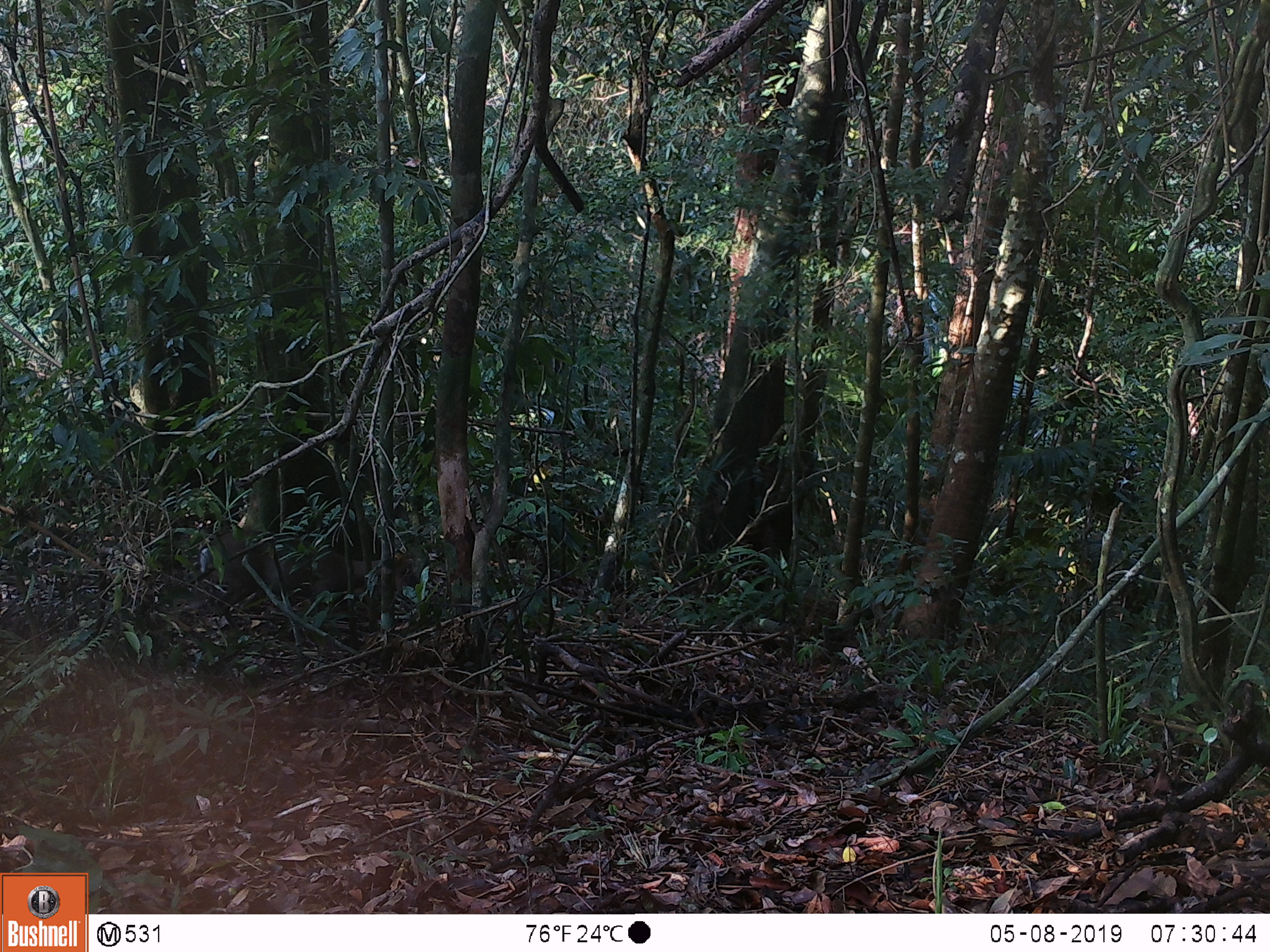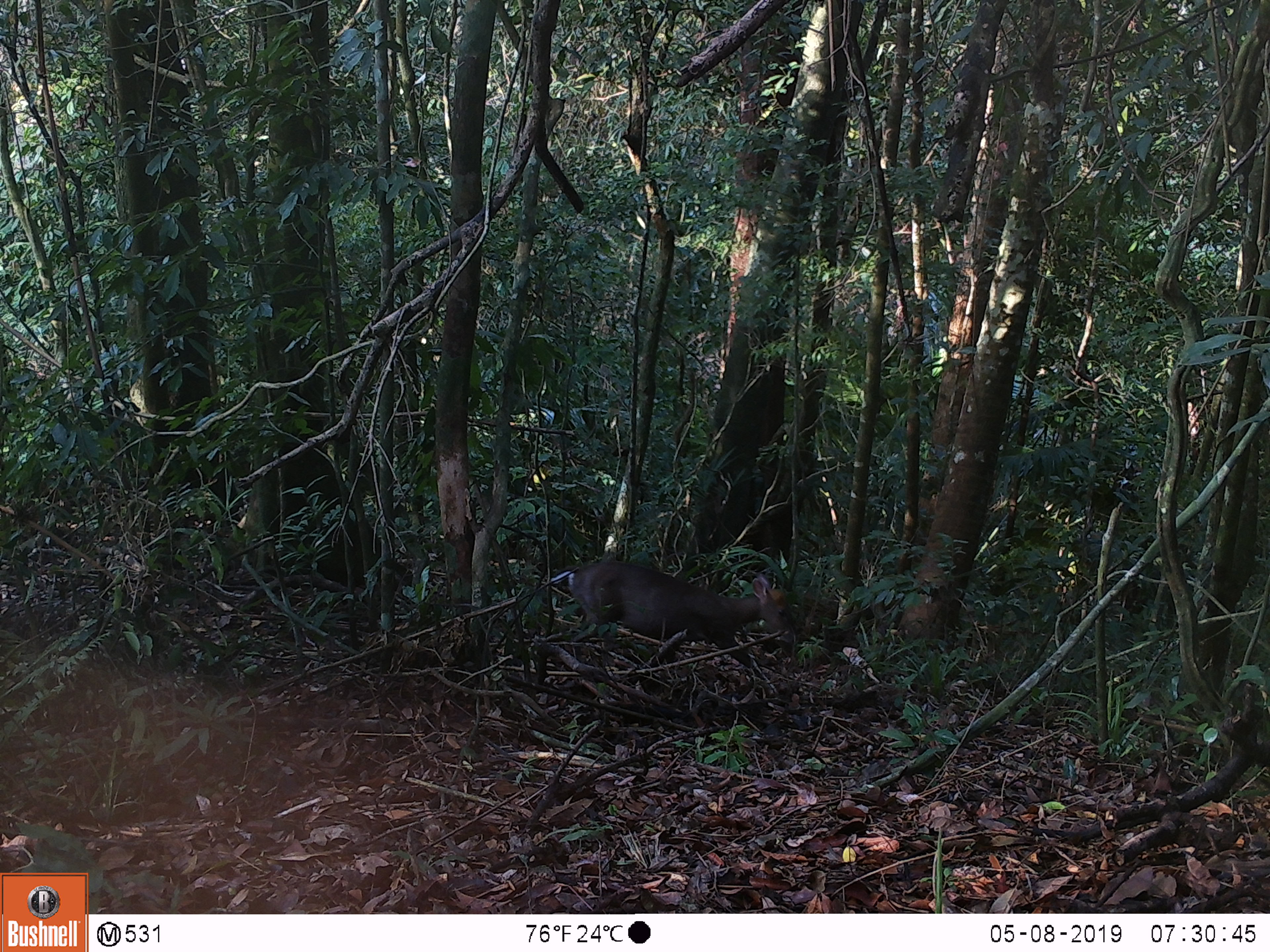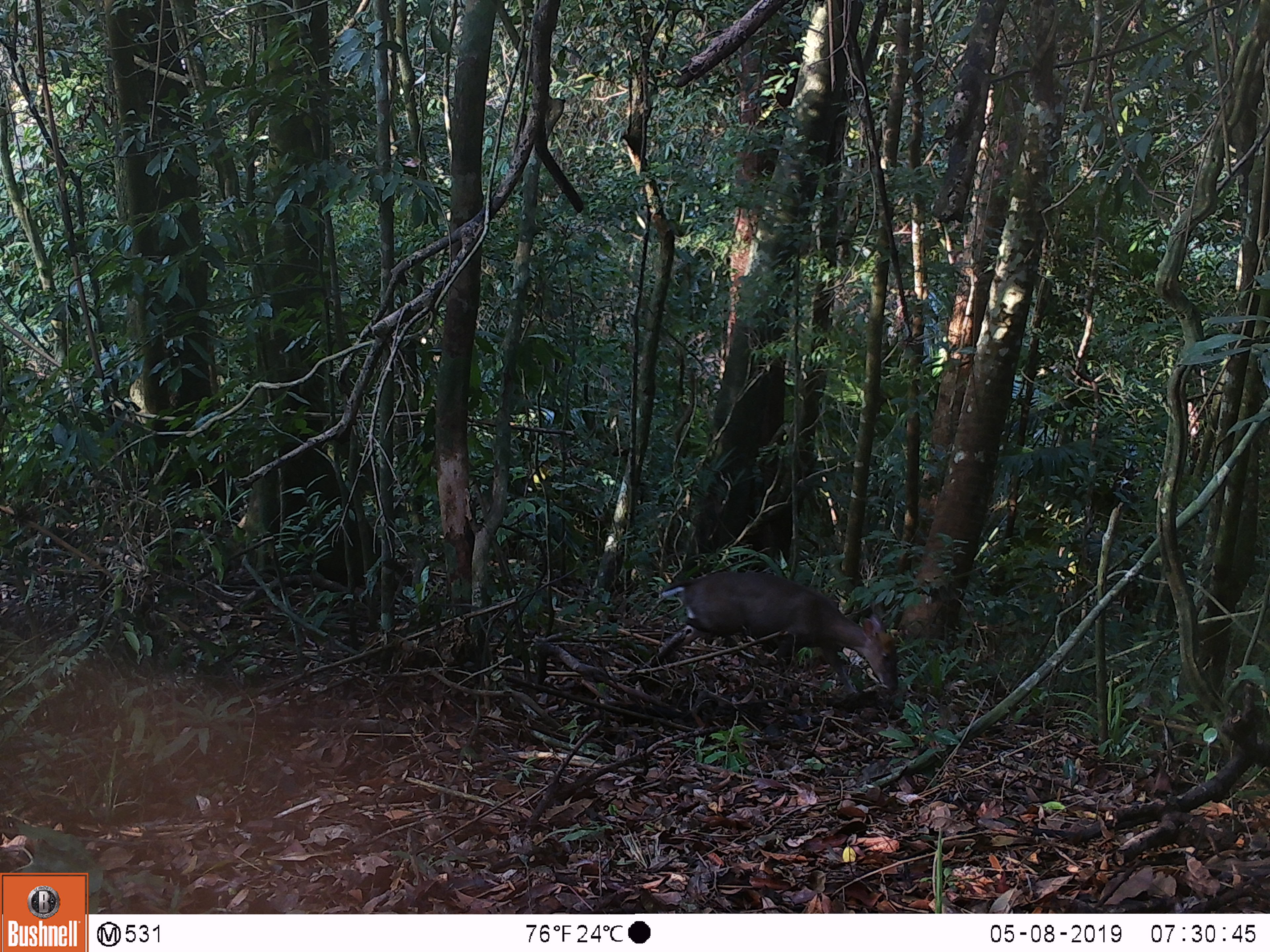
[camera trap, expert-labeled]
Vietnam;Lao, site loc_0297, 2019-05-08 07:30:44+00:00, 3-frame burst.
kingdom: Animalia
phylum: Chordata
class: Mammalia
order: Artiodactyla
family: Cervidae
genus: Muntiacus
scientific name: Muntiacus rooseveltorum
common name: roosevelt's muntjac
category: roosevelts muntjac group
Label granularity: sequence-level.